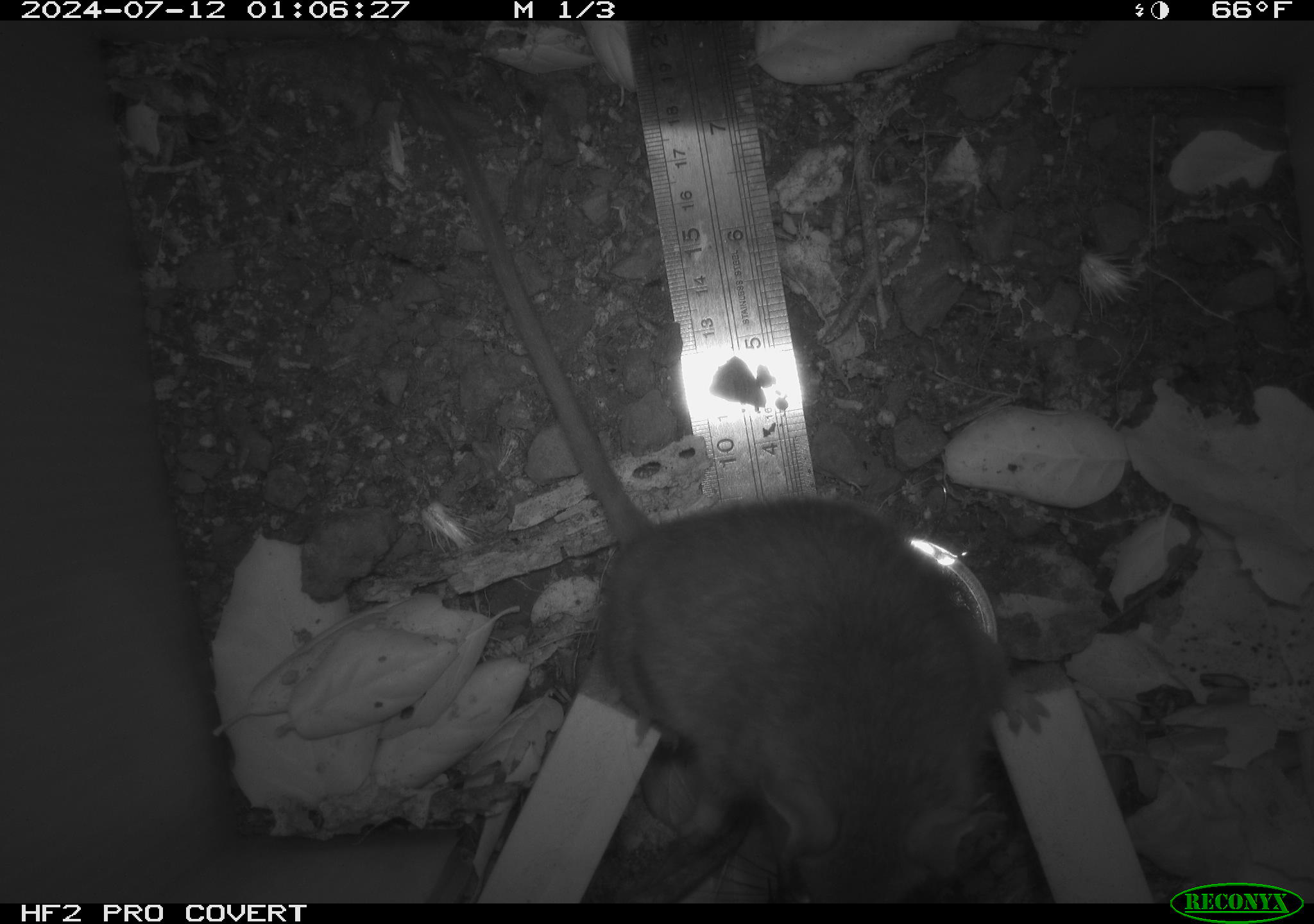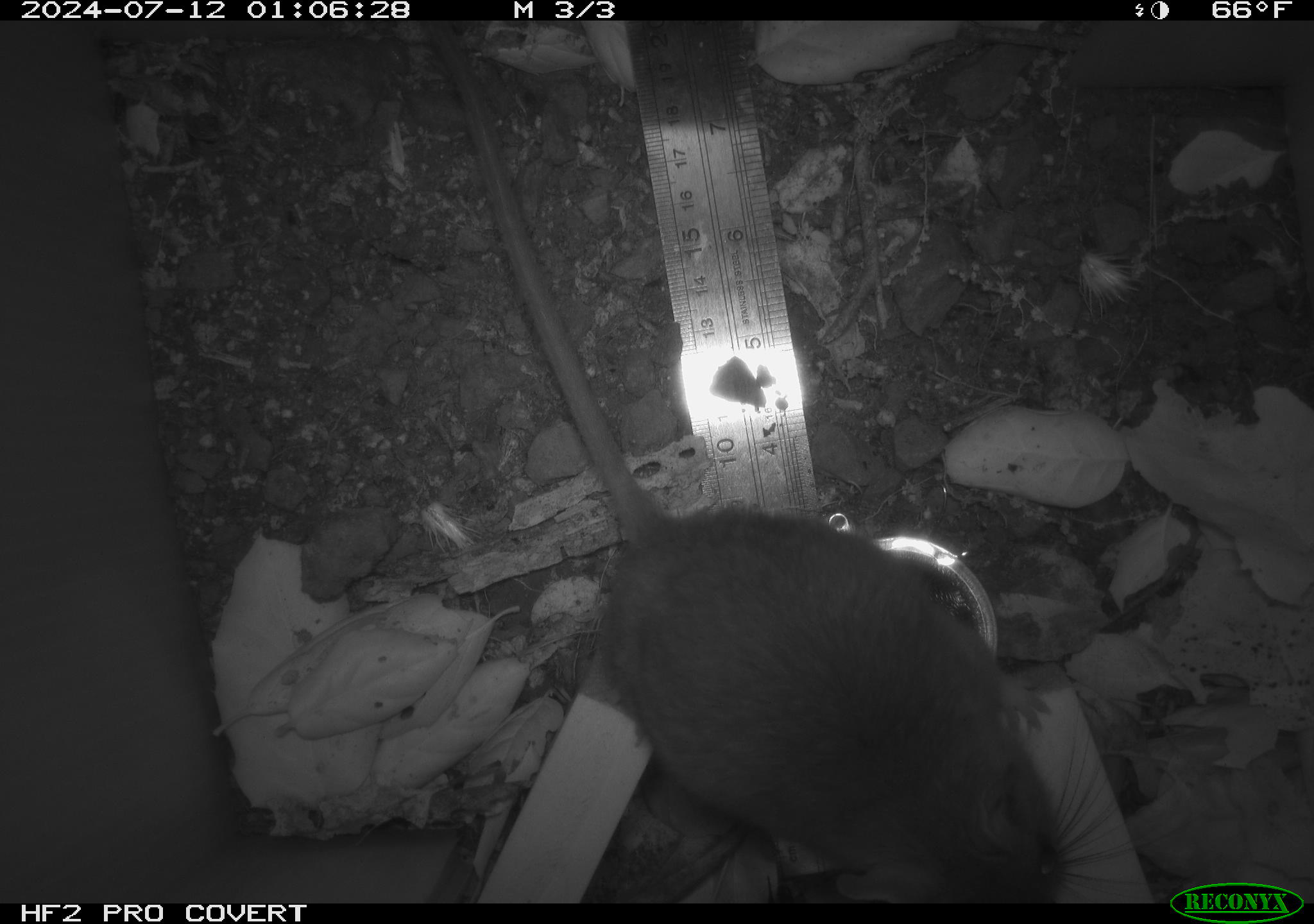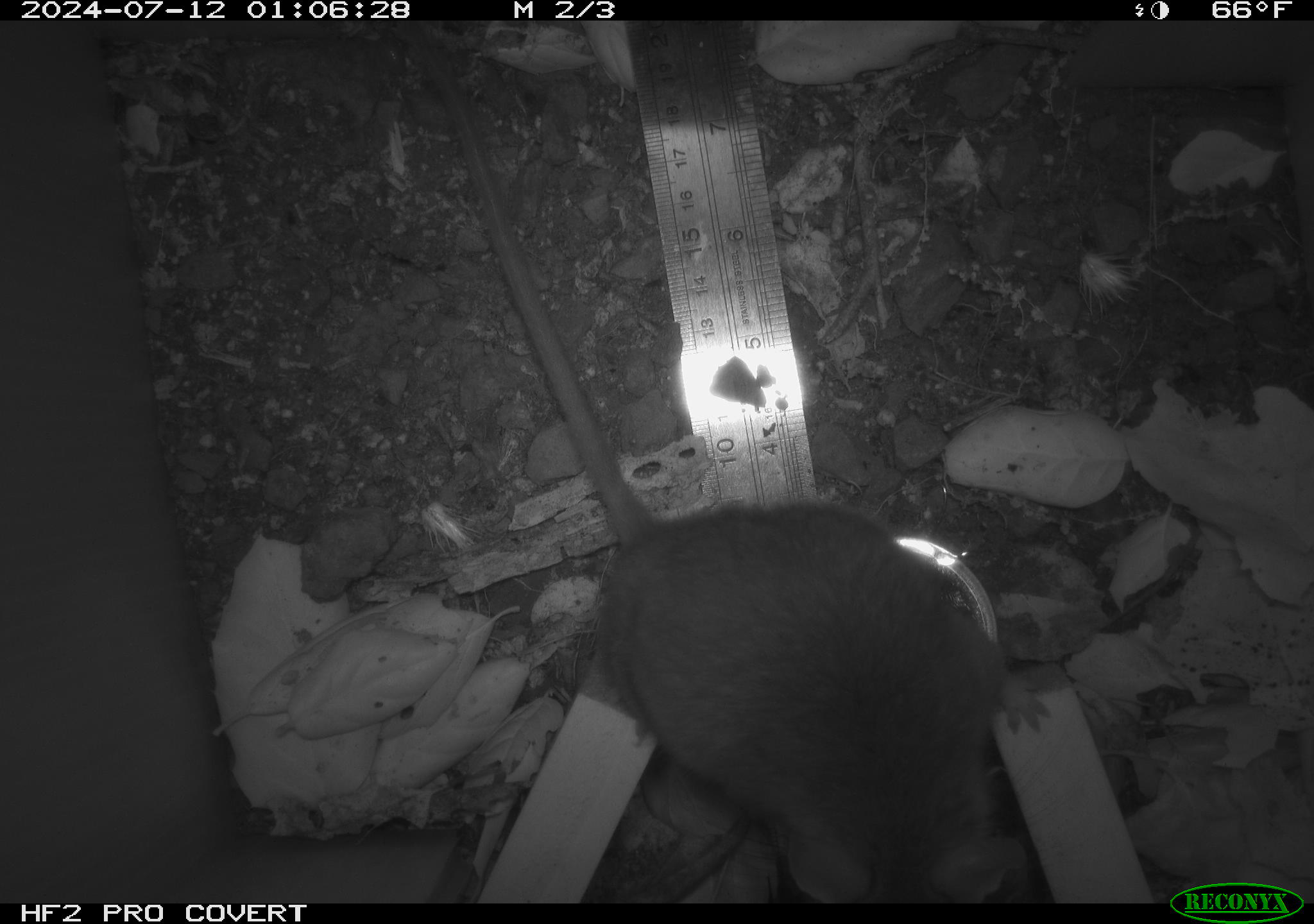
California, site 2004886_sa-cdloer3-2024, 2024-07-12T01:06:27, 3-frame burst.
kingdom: Animalia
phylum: Chordata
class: Mammalia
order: Rodentia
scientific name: Rodentia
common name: rodent